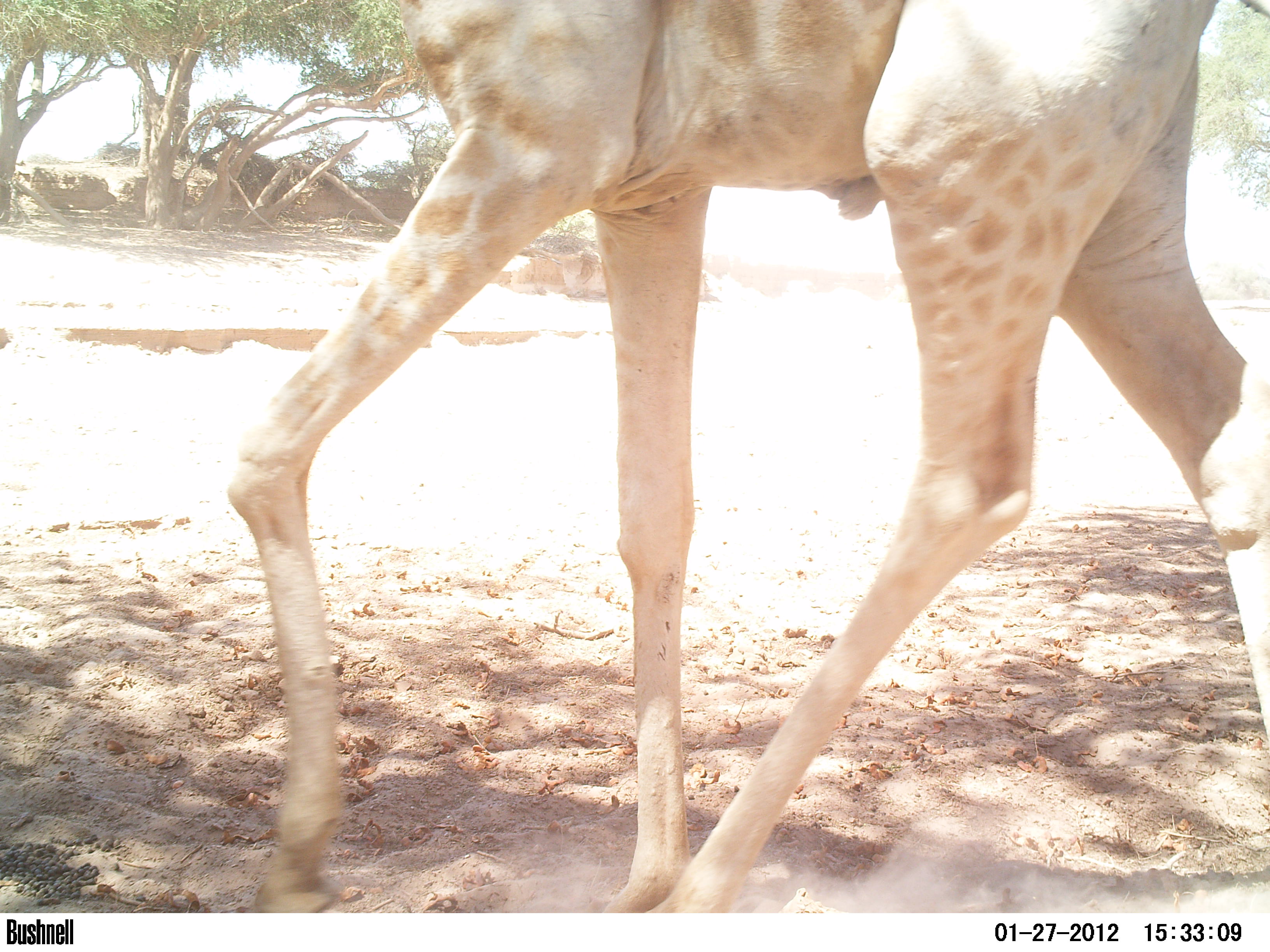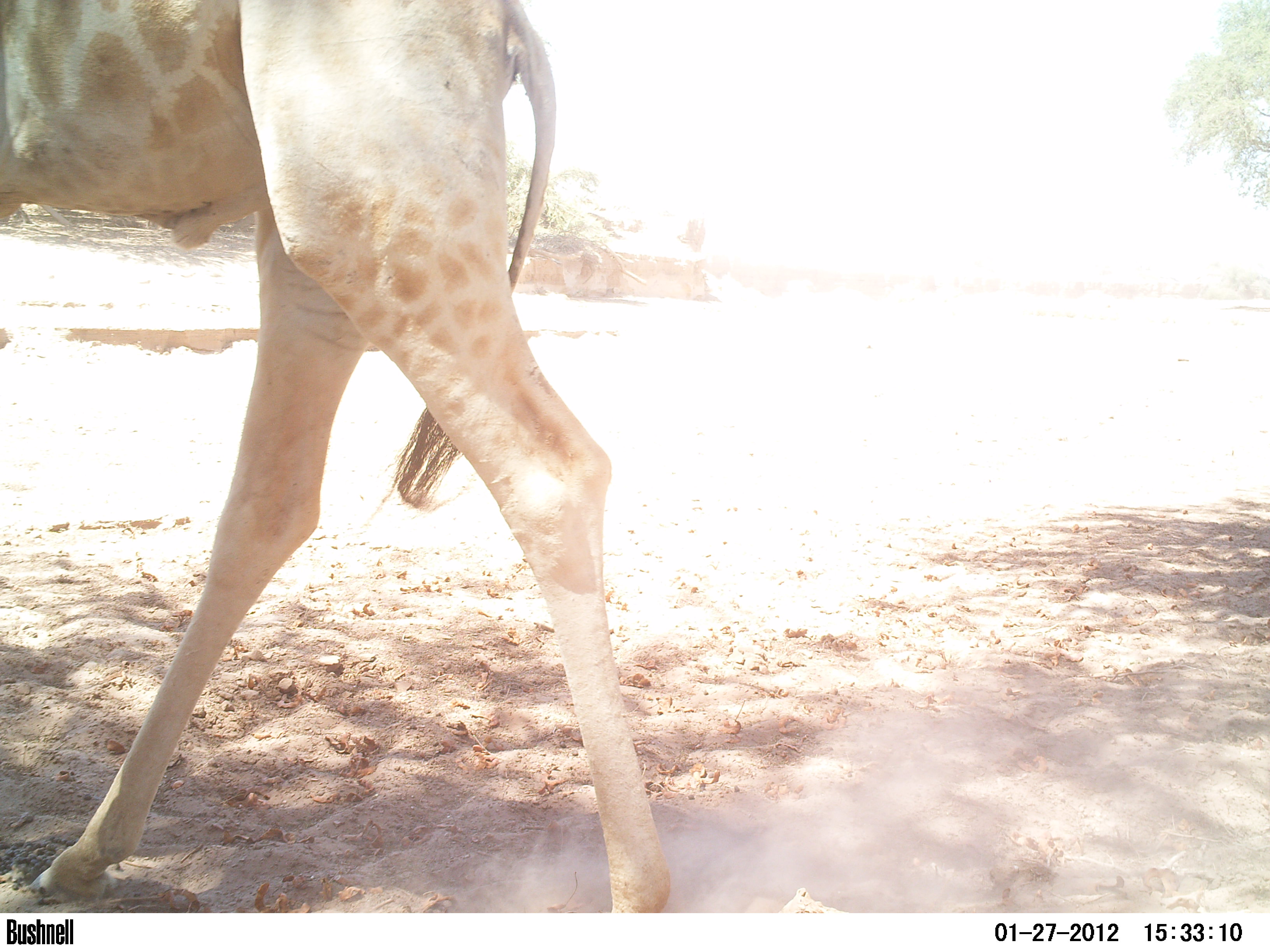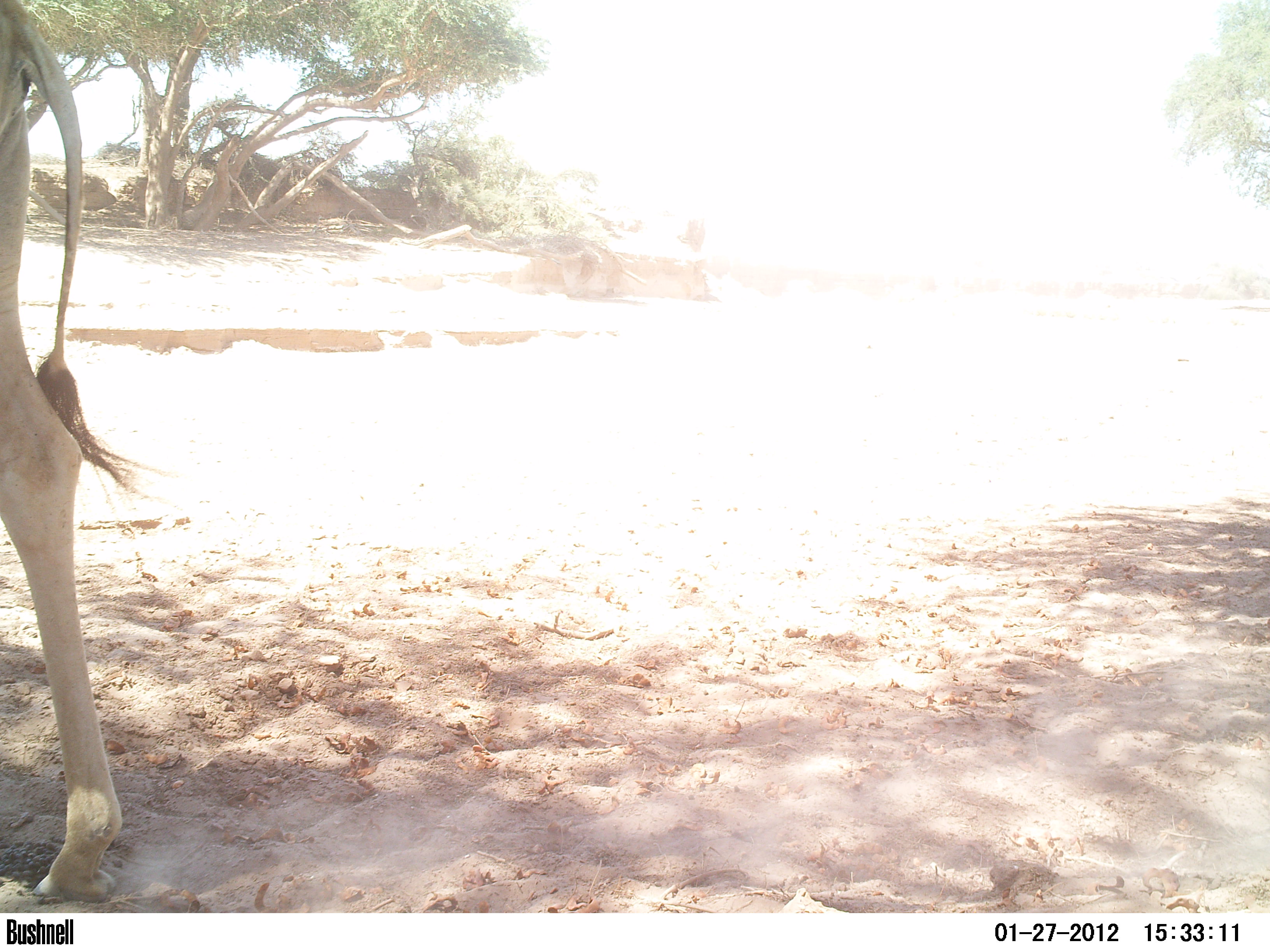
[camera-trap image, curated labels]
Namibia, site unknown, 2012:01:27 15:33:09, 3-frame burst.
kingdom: Animalia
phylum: Chordata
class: Mammalia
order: Artiodactyla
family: Giraffidae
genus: Giraffa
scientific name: Giraffa camelopardalis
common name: giraffe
Giraffa camelopardalis (giraffe).